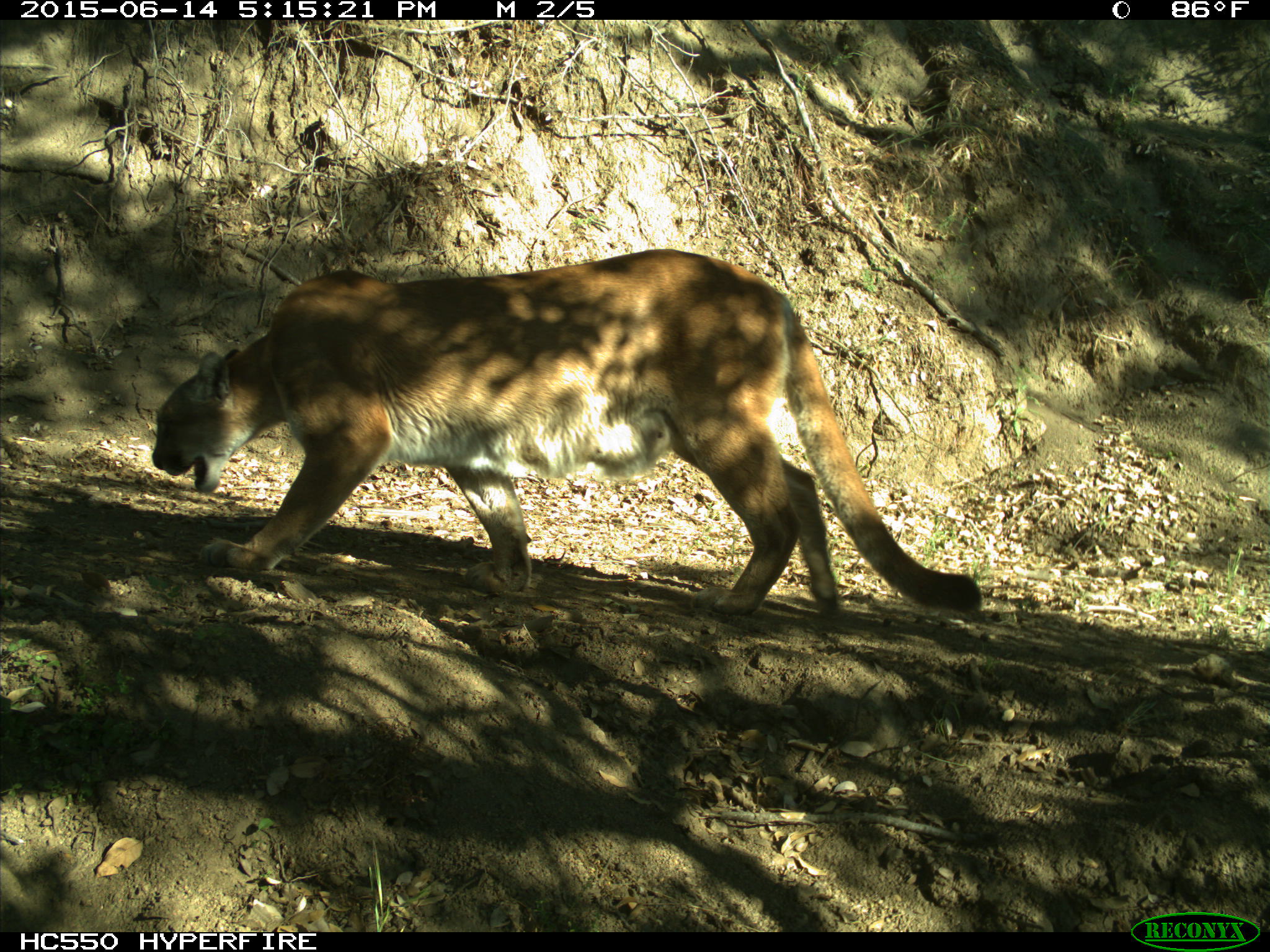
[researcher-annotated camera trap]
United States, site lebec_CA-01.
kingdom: Animalia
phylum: Chordata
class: Mammalia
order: Carnivora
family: Felidae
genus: Puma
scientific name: Puma concolor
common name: mountain lion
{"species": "Puma concolor (mountain lion)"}